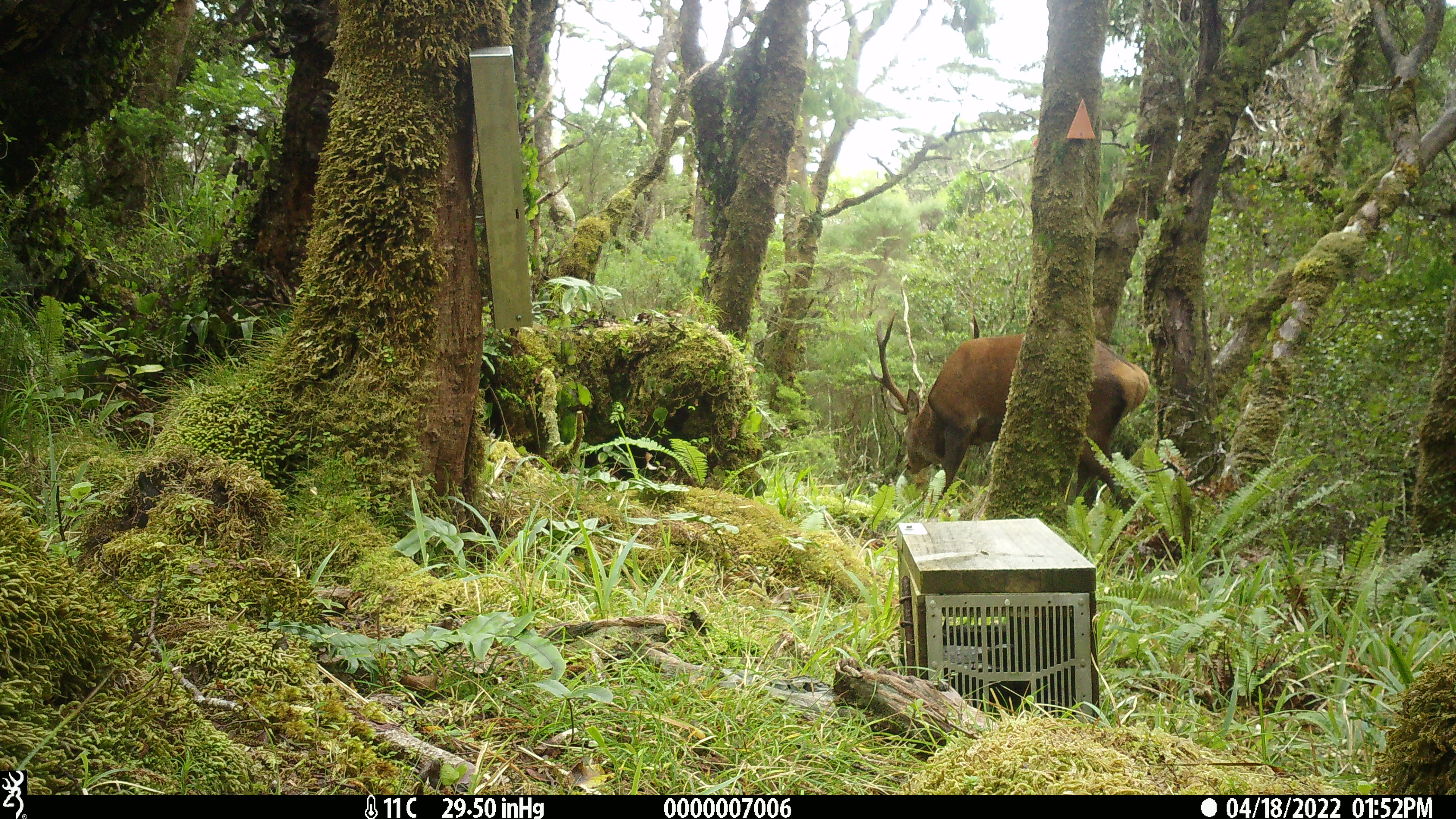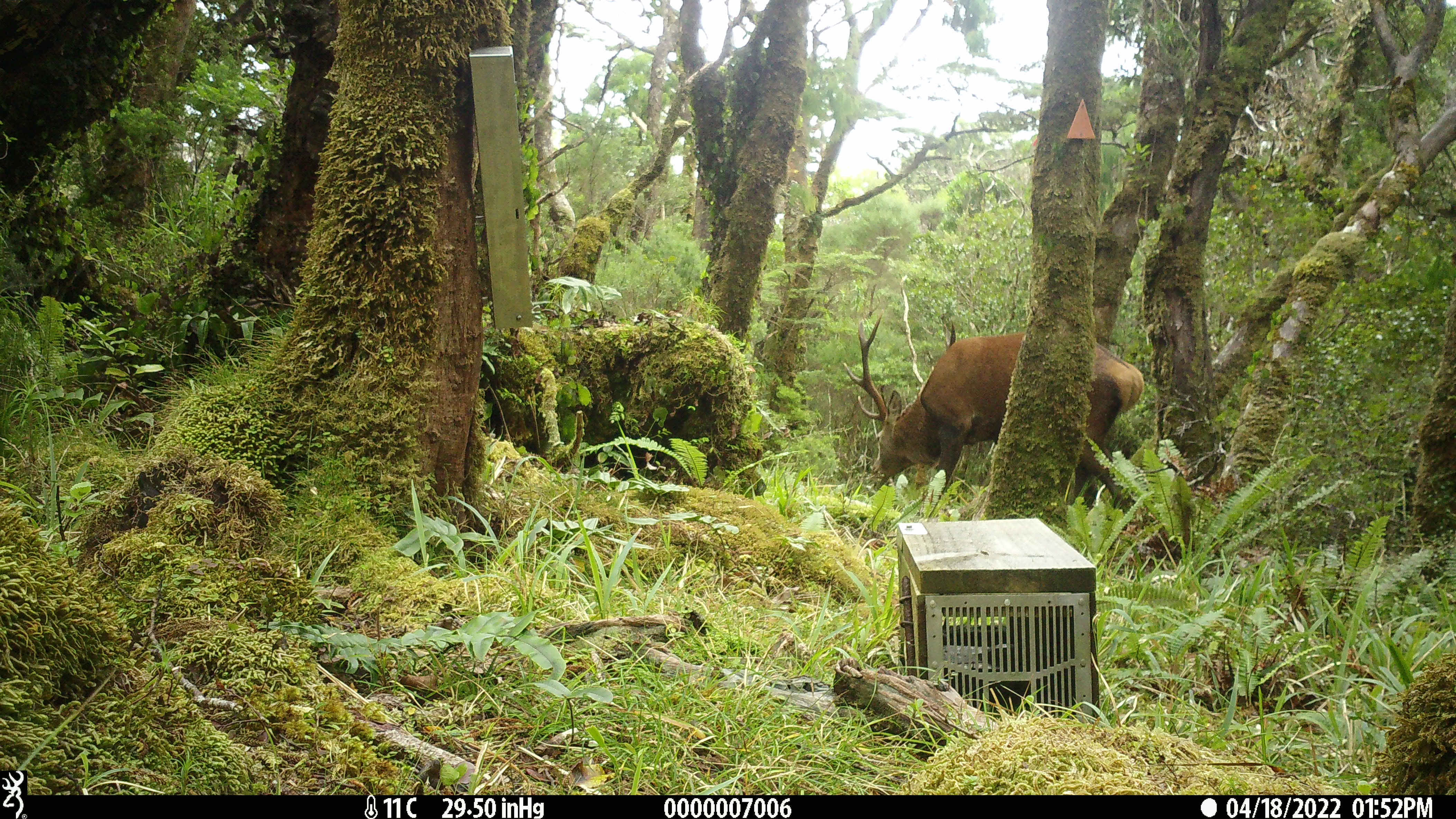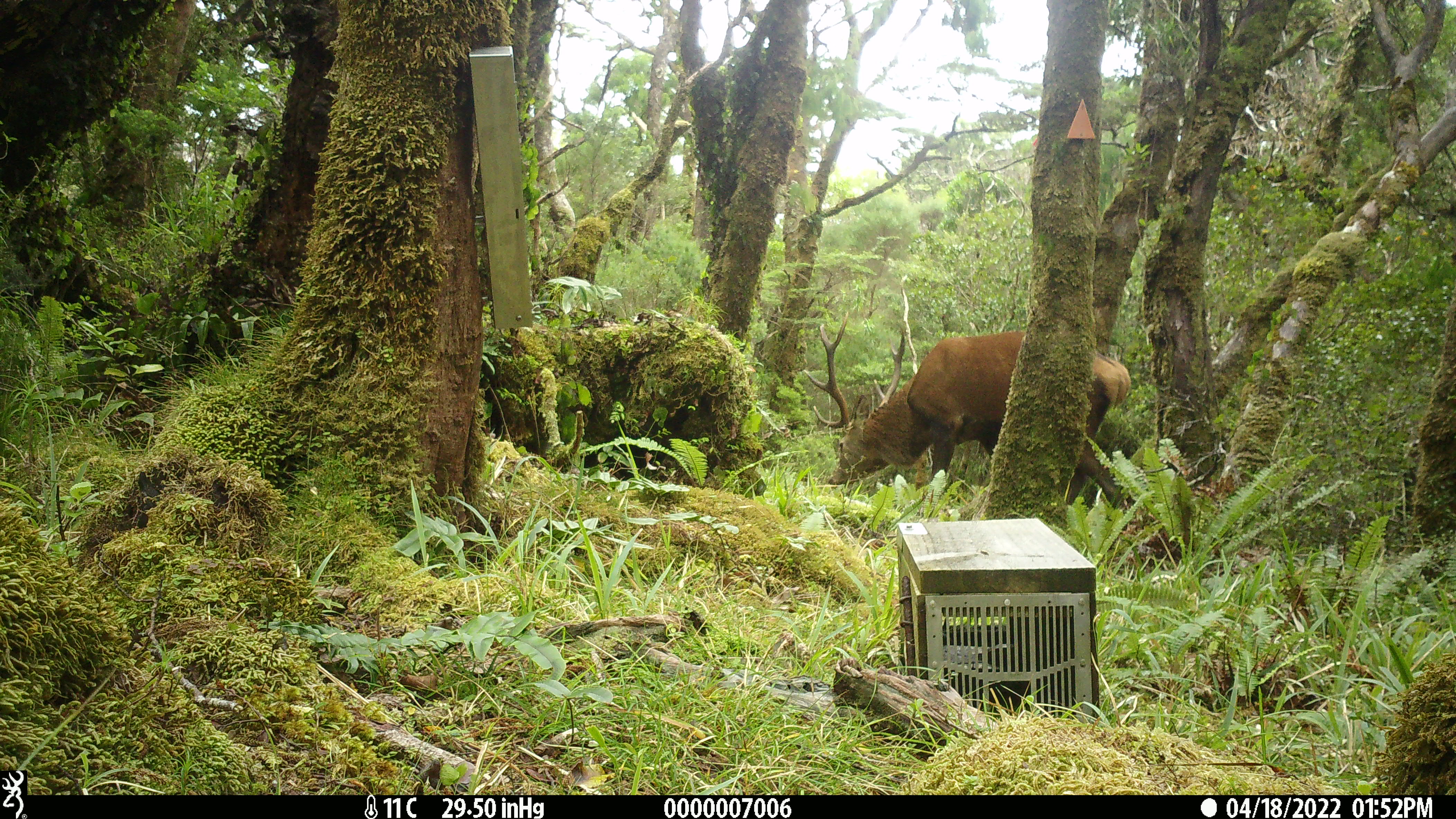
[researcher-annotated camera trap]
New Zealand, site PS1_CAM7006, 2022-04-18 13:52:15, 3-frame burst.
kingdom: Animalia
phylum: Chordata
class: Mammalia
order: Artiodactyla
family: Cervidae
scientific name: Cervidae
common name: deer